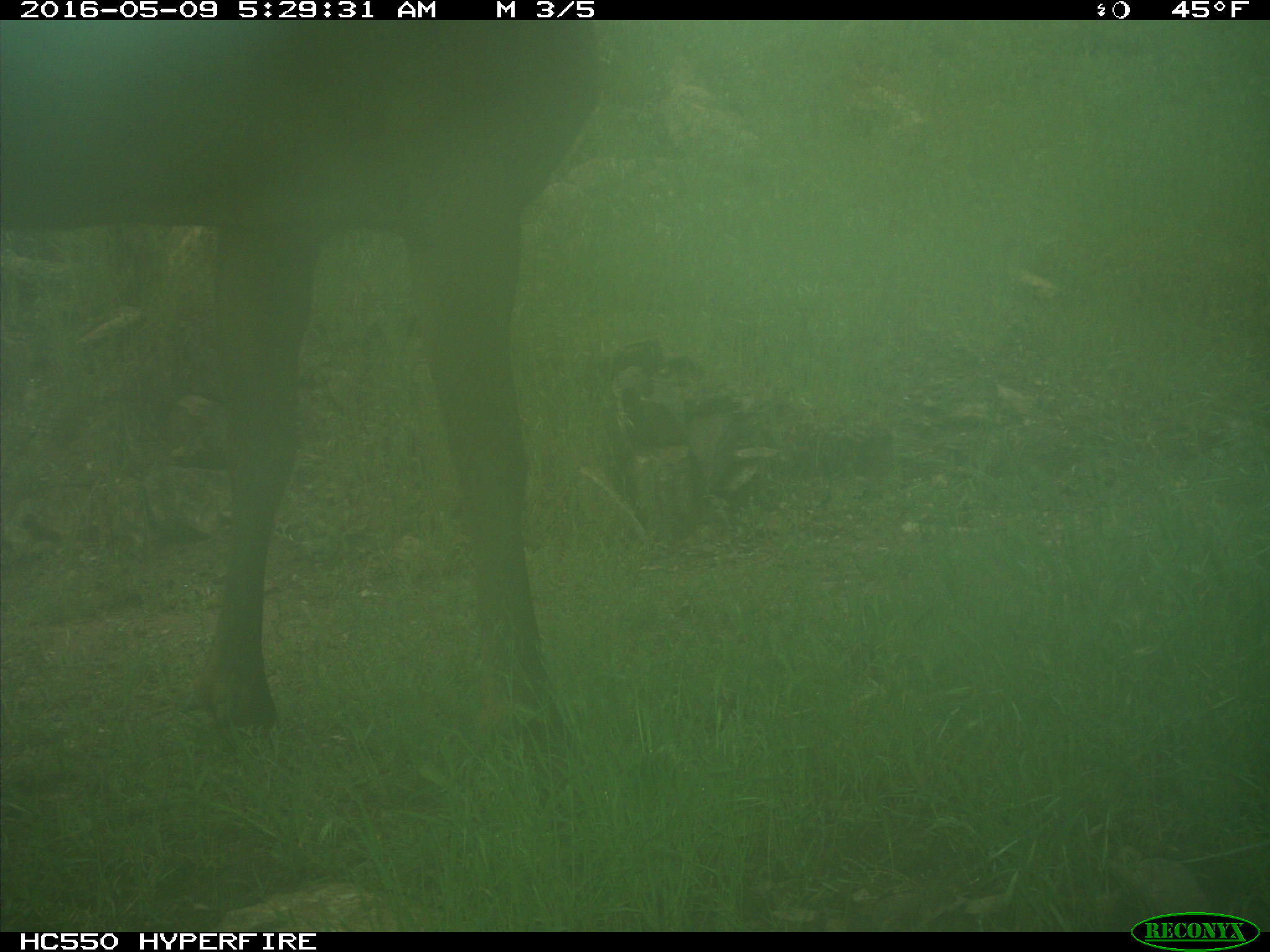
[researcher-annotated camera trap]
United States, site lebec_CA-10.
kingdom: Animalia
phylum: Chordata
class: Mammalia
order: Artiodactyla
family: Cervidae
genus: Cervus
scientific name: Cervus canadensis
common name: elk